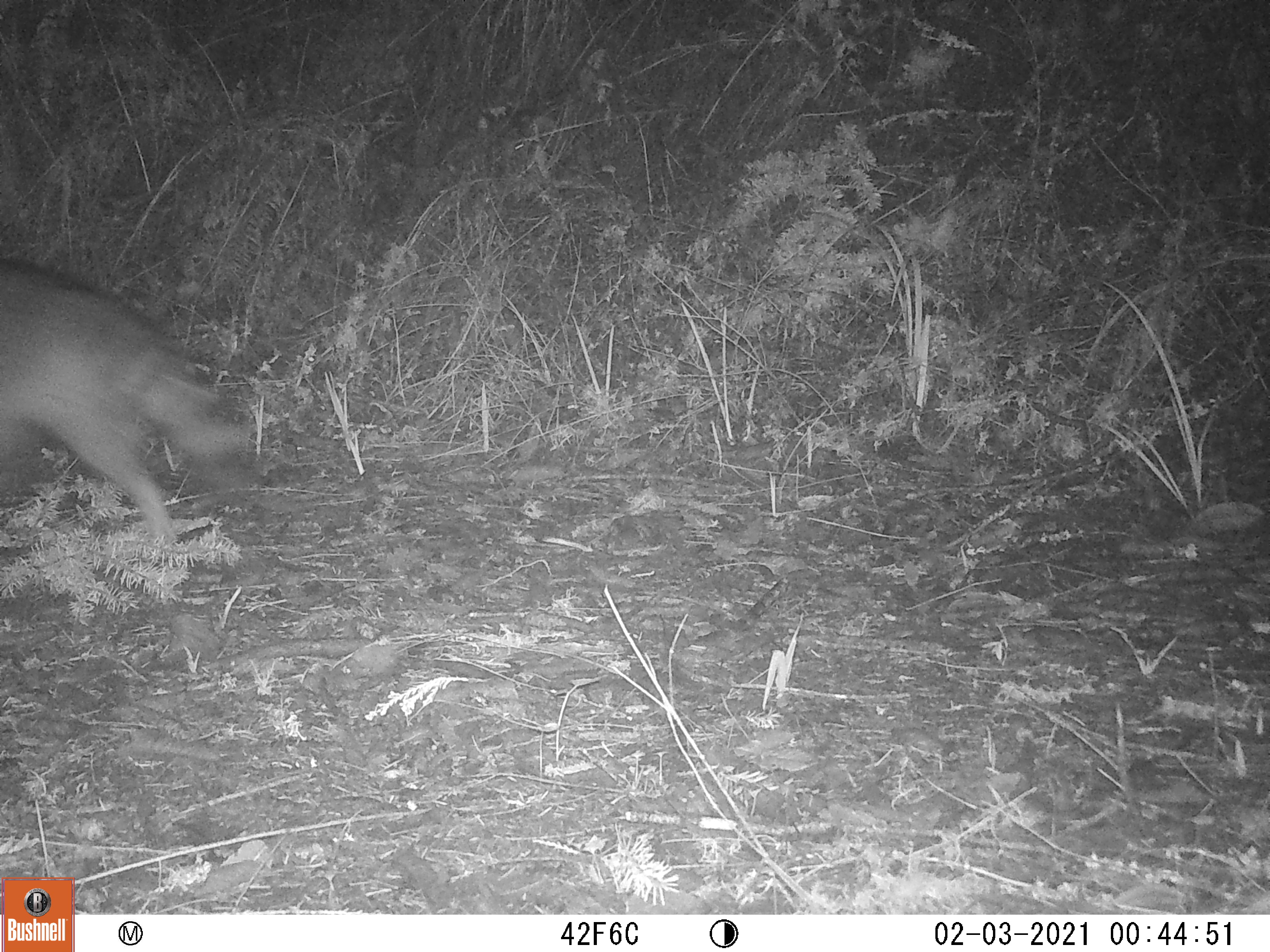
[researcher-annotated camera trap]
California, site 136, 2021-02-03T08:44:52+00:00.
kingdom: Animalia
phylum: Chordata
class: Mammalia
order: Carnivora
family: Canidae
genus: Urocyon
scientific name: Urocyon cinereoargenteus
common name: gray fox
Gray fox (Urocyon cinereoargenteus).